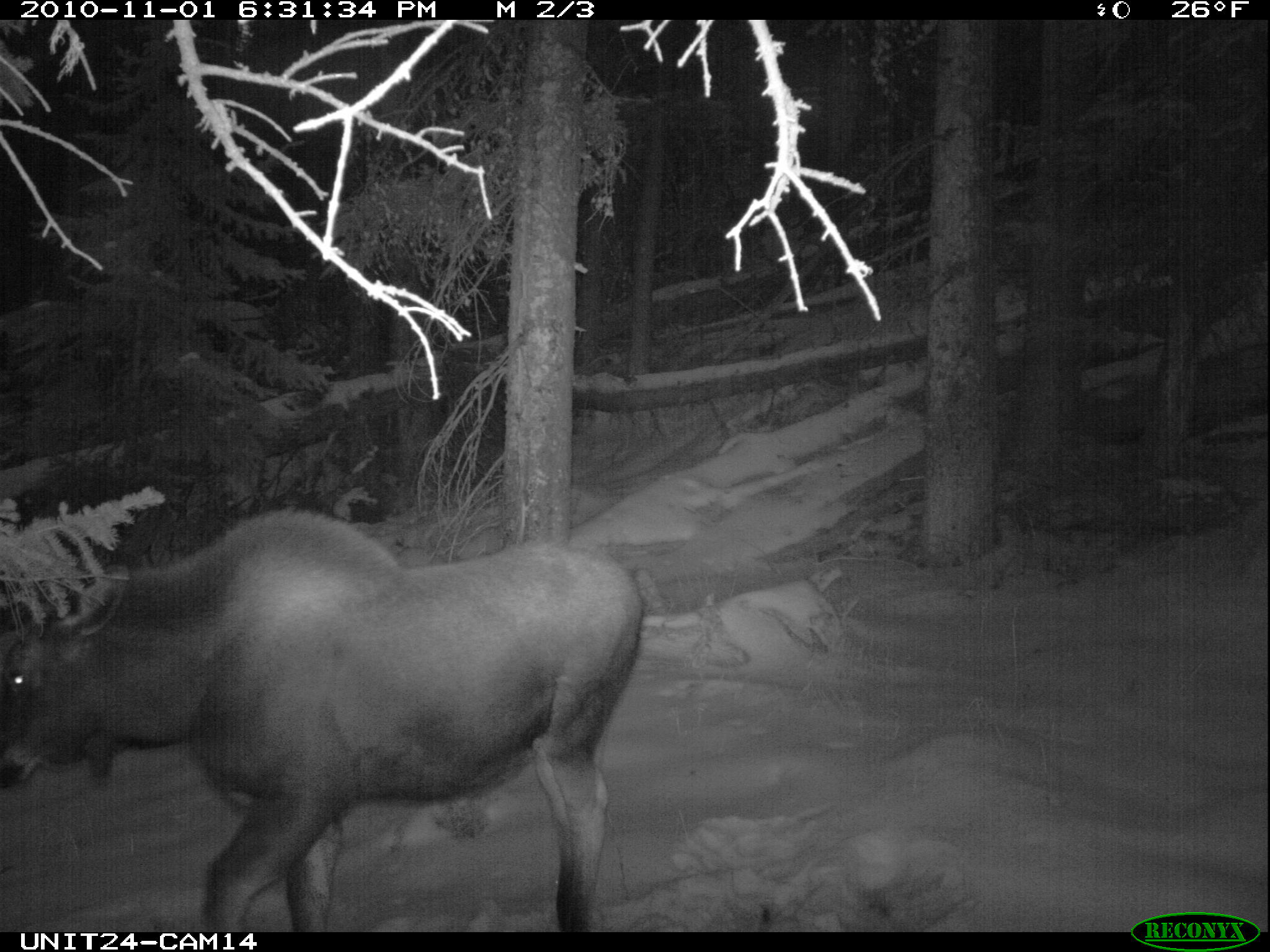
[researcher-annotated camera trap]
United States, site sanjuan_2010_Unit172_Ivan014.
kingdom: Animalia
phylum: Chordata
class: Mammalia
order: Artiodactyla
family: Cervidae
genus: Alces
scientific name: Alces alces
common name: moose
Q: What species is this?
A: Alces alces (moose).